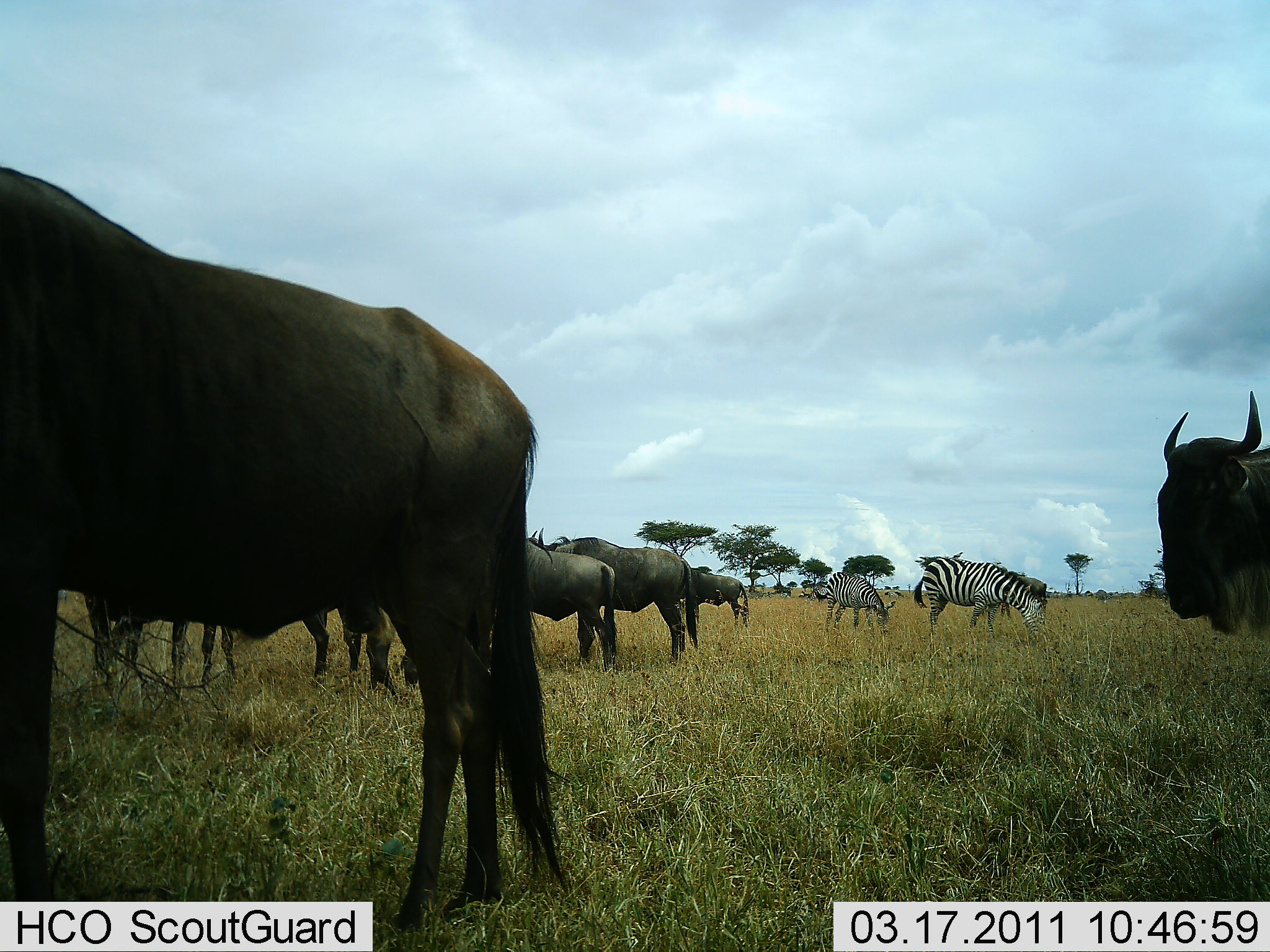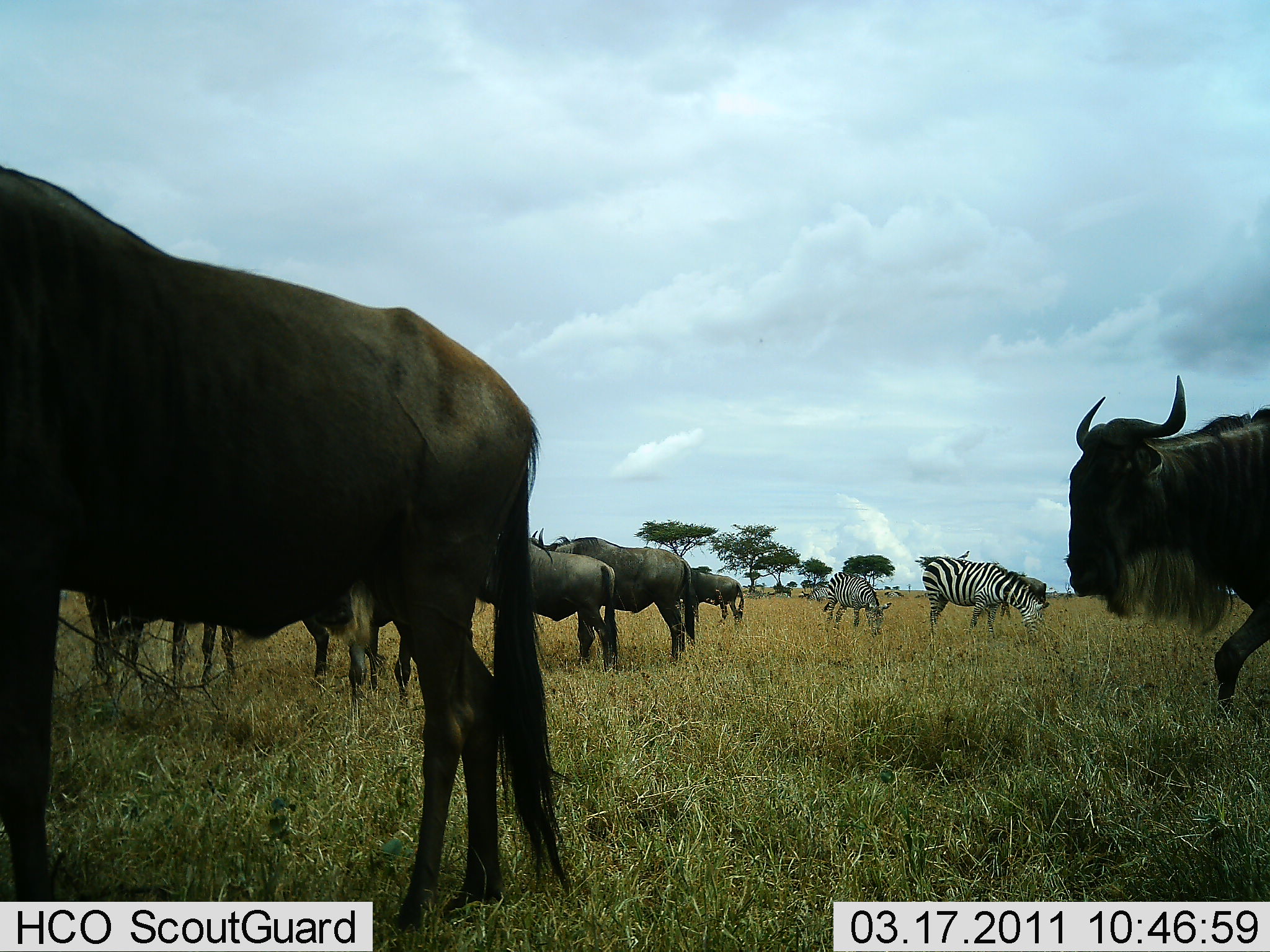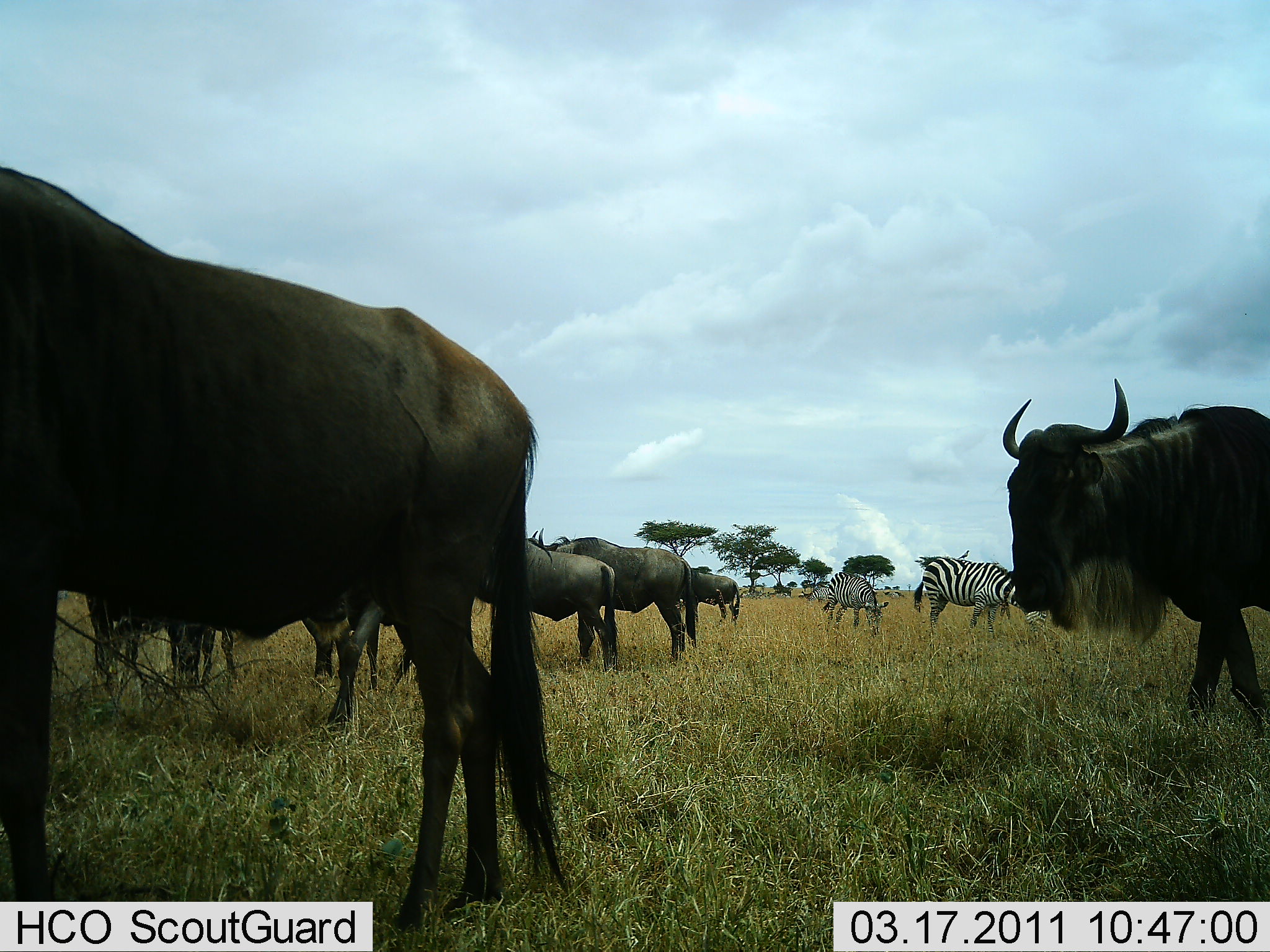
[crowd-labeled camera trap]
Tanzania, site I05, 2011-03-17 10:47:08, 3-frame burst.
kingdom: Animalia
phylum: Chordata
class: Mammalia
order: Artiodactyla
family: Bovidae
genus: Connochaetes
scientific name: Connochaetes taurinus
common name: blue wildebeest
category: wildebeest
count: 8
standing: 82%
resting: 0%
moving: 64%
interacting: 0%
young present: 0%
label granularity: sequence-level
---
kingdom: Animalia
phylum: Chordata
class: Mammalia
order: Perissodactyla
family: Equidae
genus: Equus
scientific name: Equus quagga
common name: plains zebra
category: zebra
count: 2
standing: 36%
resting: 0%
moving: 0%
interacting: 0%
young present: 0%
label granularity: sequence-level